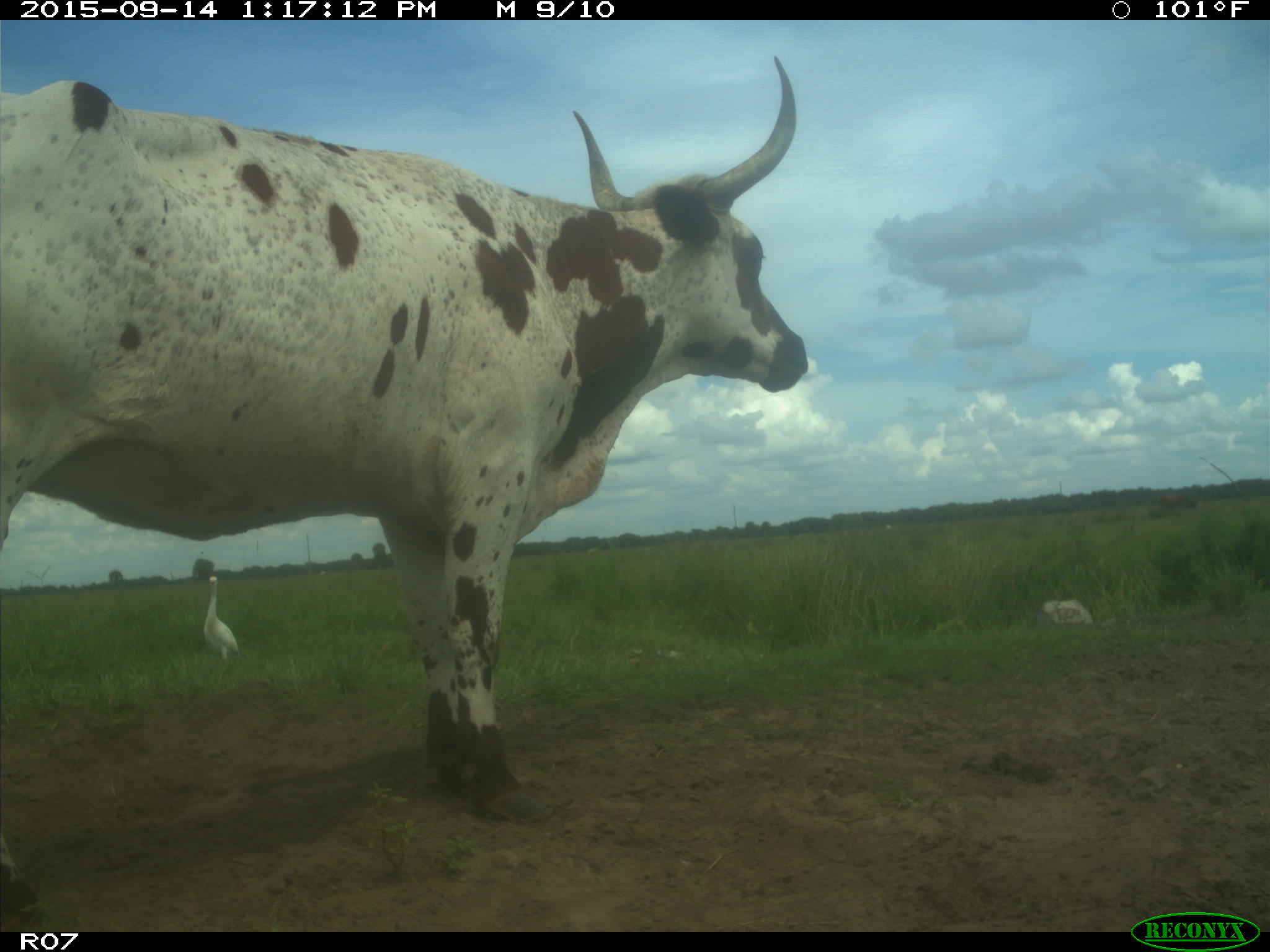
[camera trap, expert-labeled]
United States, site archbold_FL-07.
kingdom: Animalia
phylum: Chordata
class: Mammalia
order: Artiodactyla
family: Bovidae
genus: Bos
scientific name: Bos taurus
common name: domestic cow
Bos taurus (domestic cow).